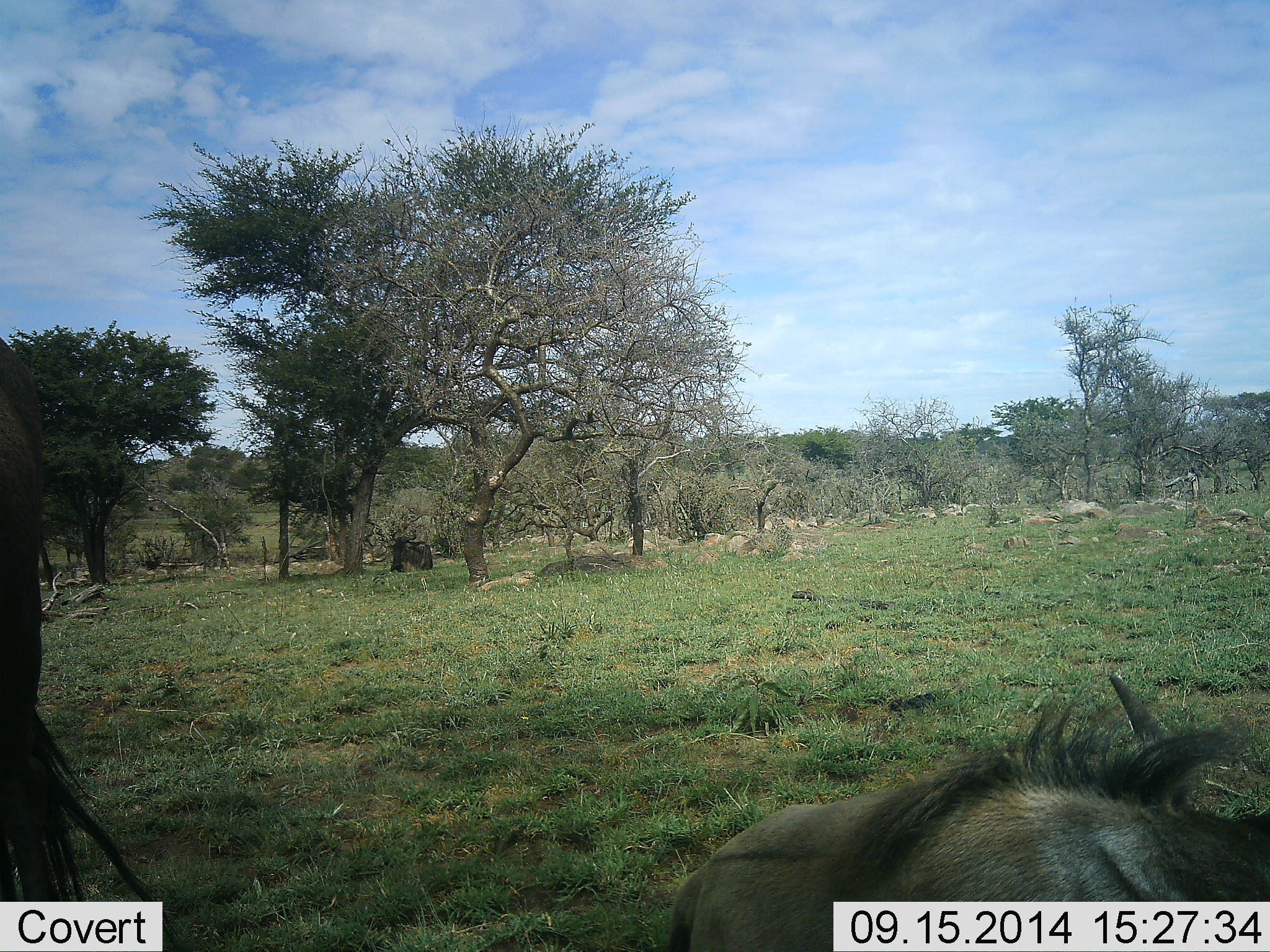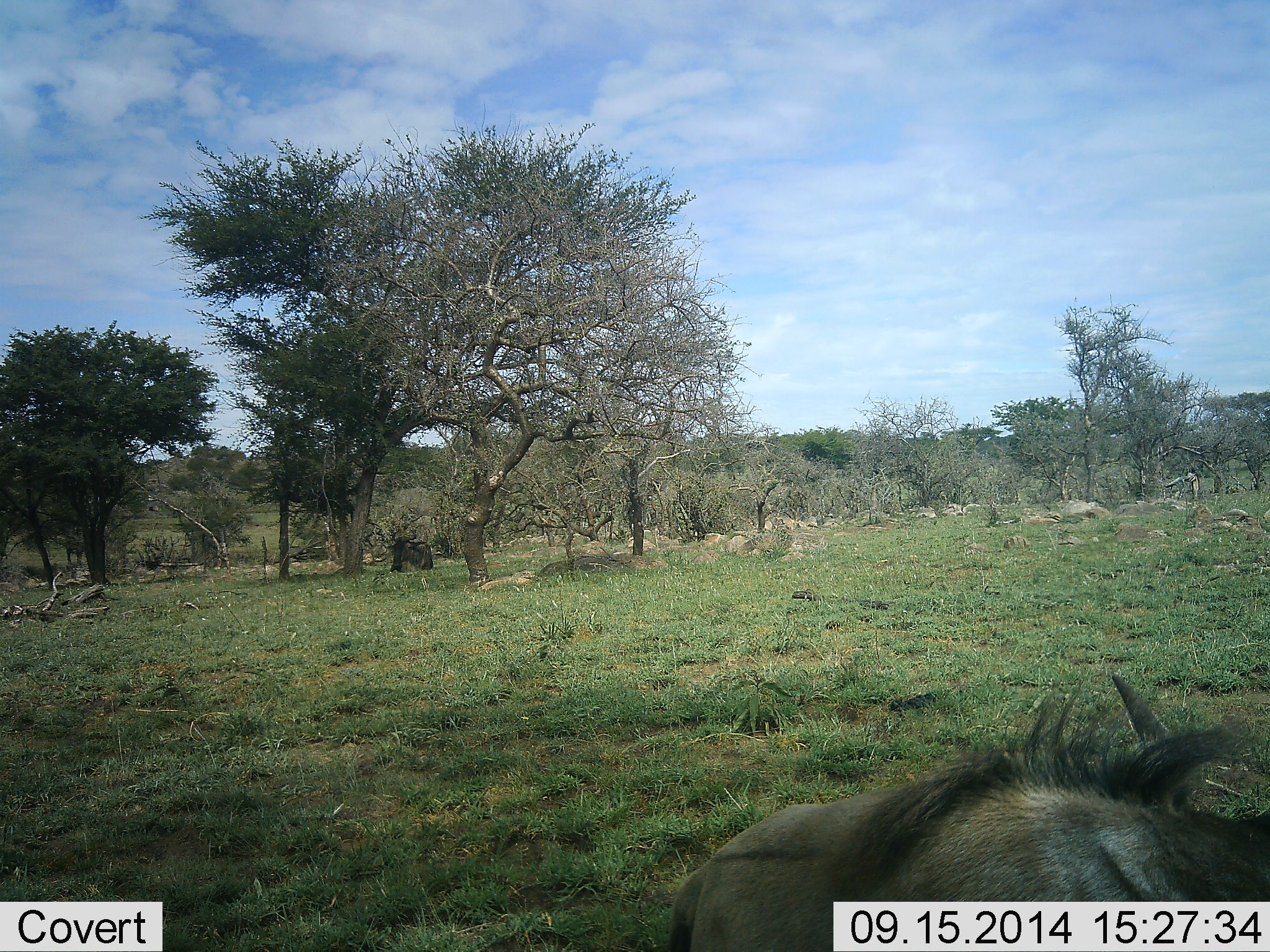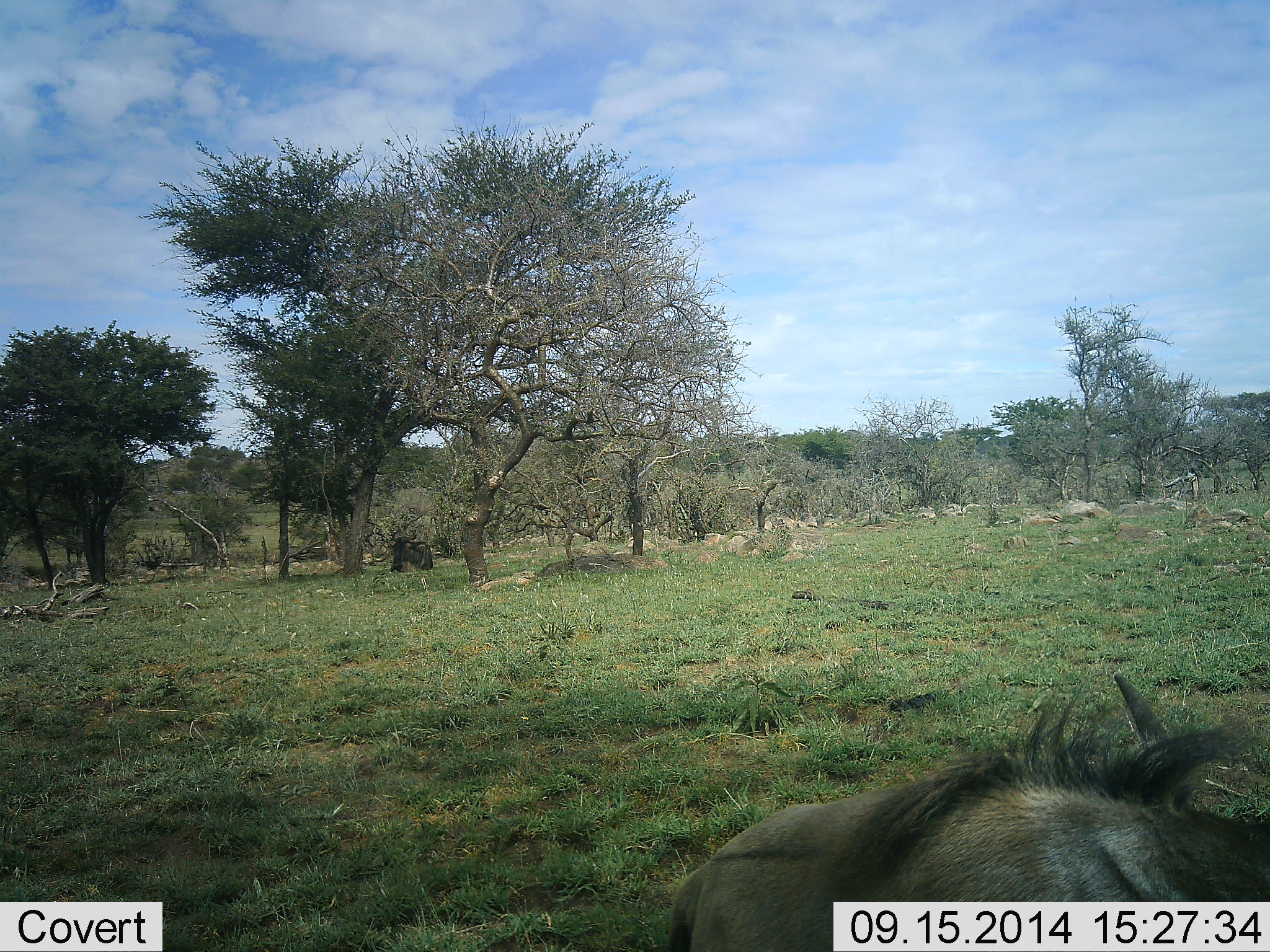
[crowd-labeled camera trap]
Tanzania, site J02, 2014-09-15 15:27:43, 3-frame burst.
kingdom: Animalia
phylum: Chordata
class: Mammalia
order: Artiodactyla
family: Bovidae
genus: Connochaetes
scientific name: Connochaetes taurinus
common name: blue wildebeest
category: wildebeest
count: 2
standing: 50%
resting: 90%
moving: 20%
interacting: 0%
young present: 0%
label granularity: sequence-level